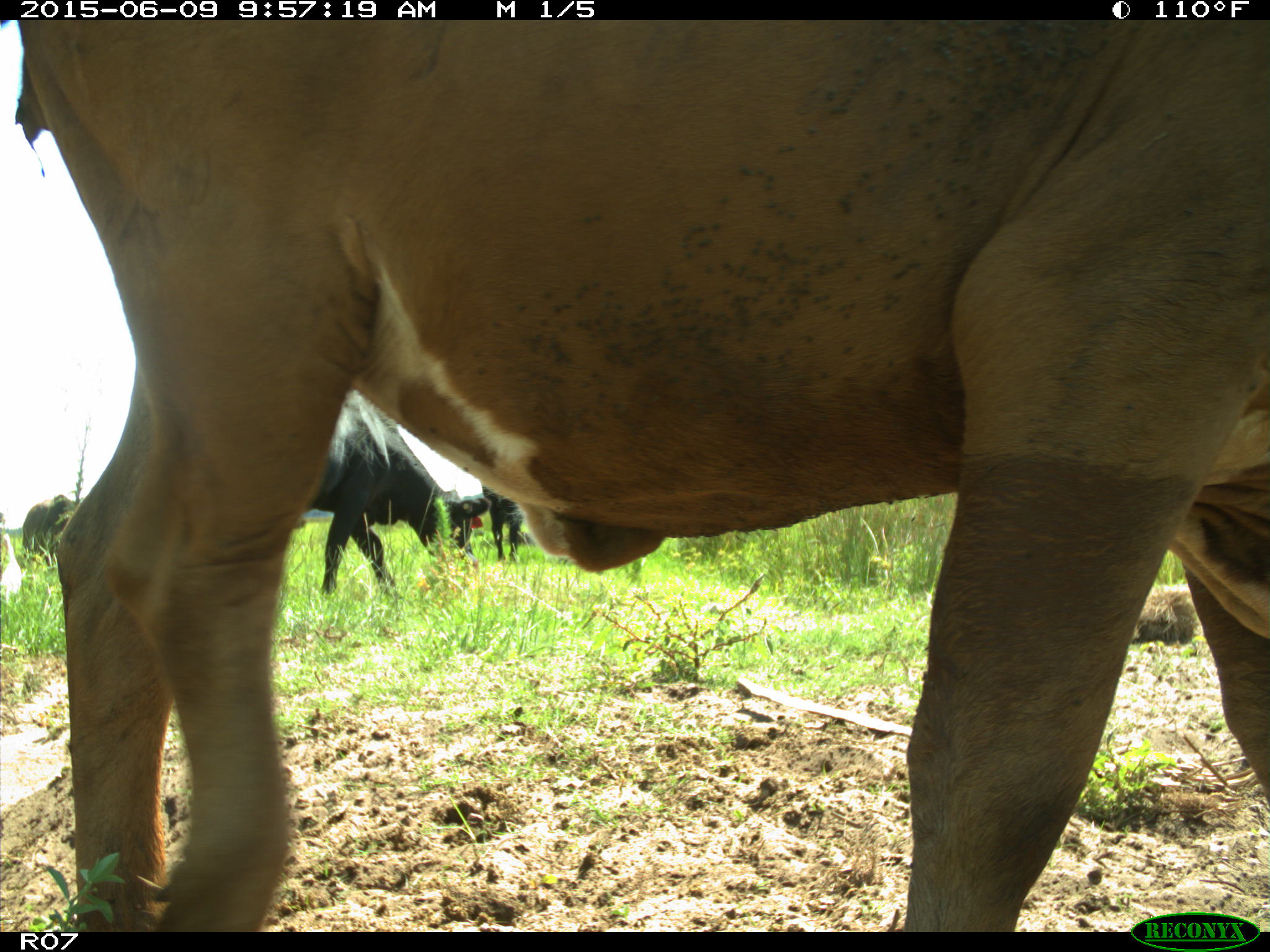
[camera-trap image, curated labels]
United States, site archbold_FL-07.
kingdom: Animalia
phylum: Chordata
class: Mammalia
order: Artiodactyla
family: Bovidae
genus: Bos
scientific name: Bos taurus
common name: domestic cow